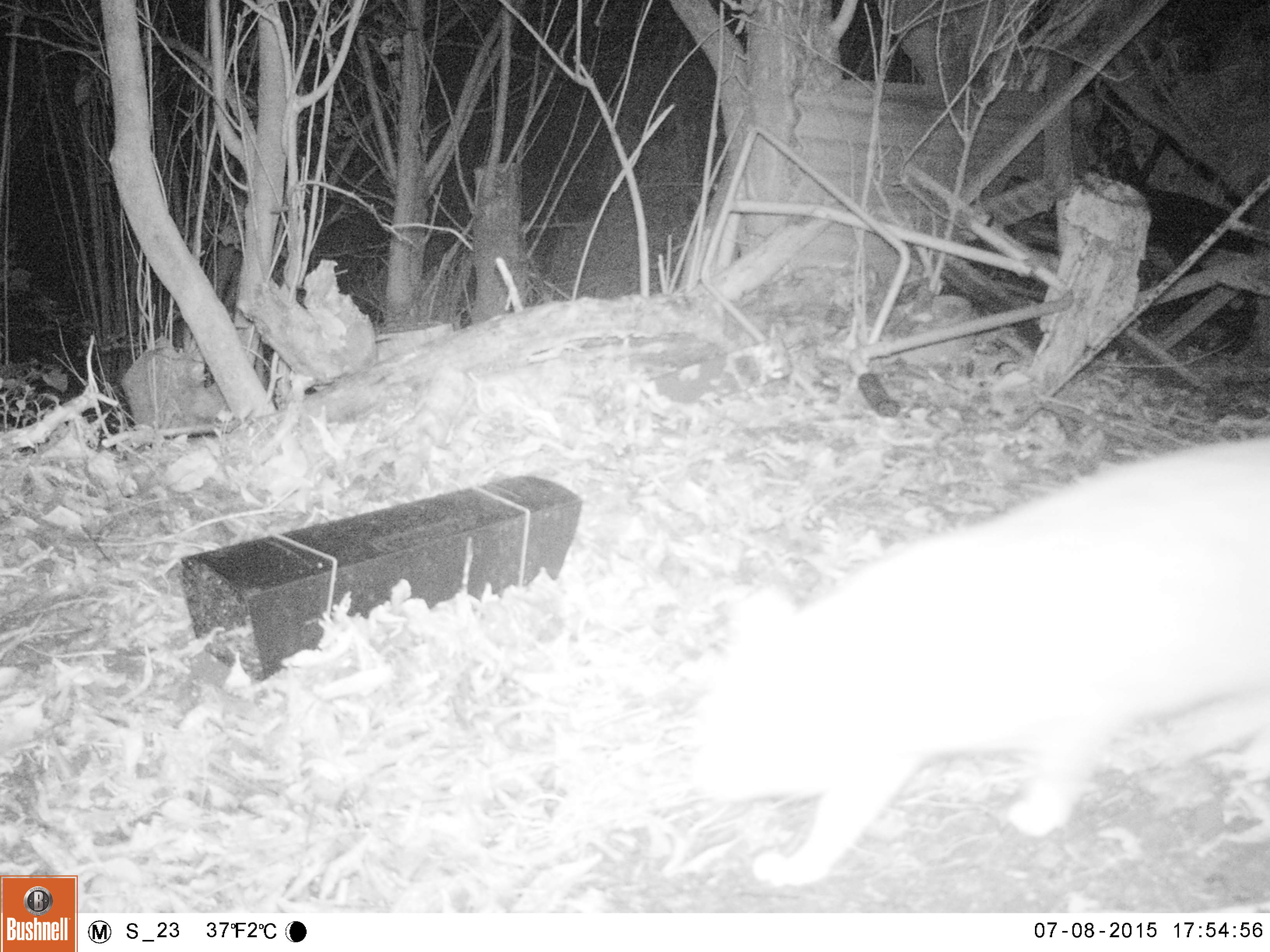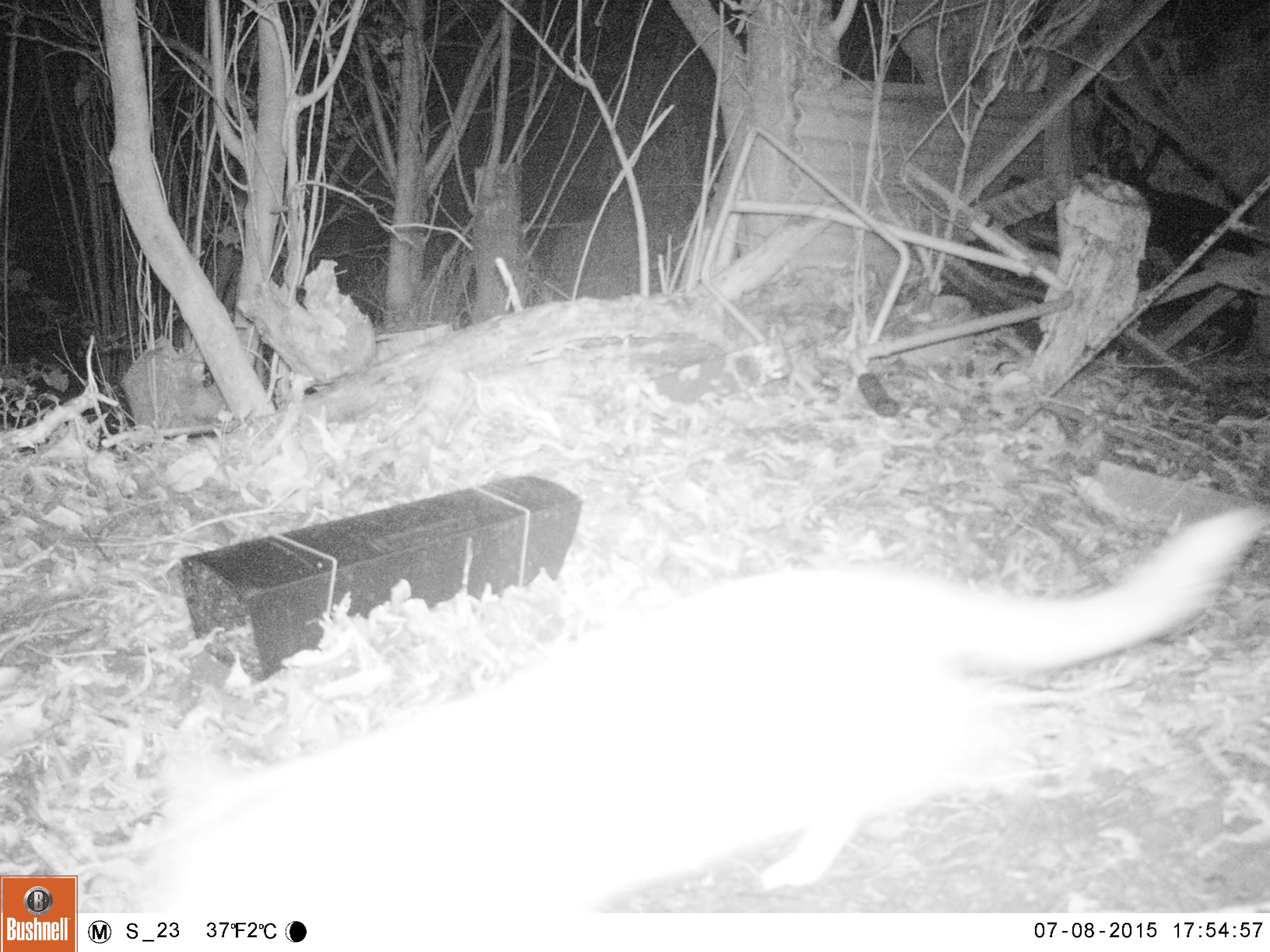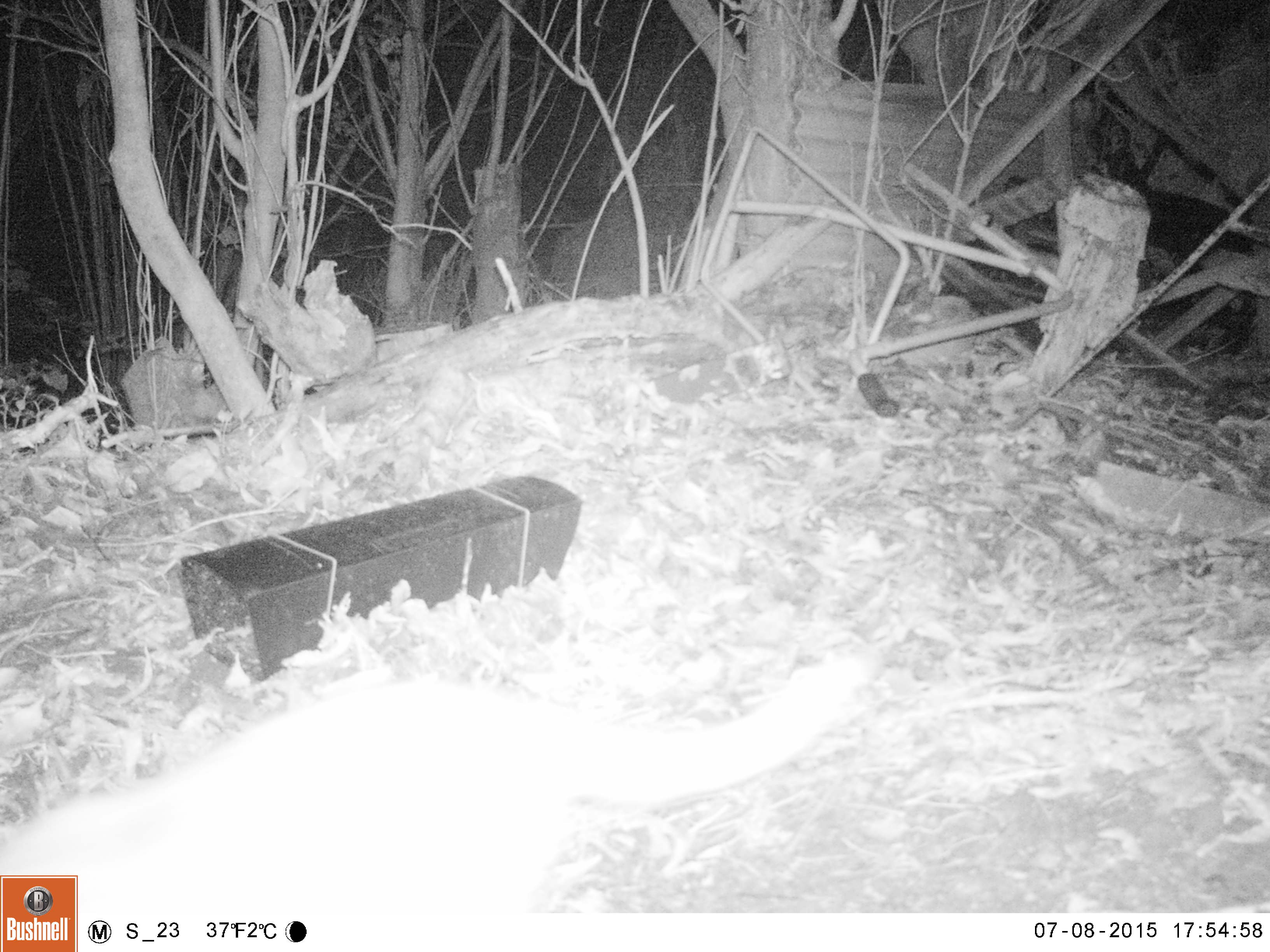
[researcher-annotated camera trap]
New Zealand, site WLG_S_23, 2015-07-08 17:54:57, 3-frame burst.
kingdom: Animalia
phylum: Chordata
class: Mammalia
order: Carnivora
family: Felidae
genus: Felis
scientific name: Felis catus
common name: domestic cat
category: cat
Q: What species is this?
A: Cat (domestic cat) (Felis catus).